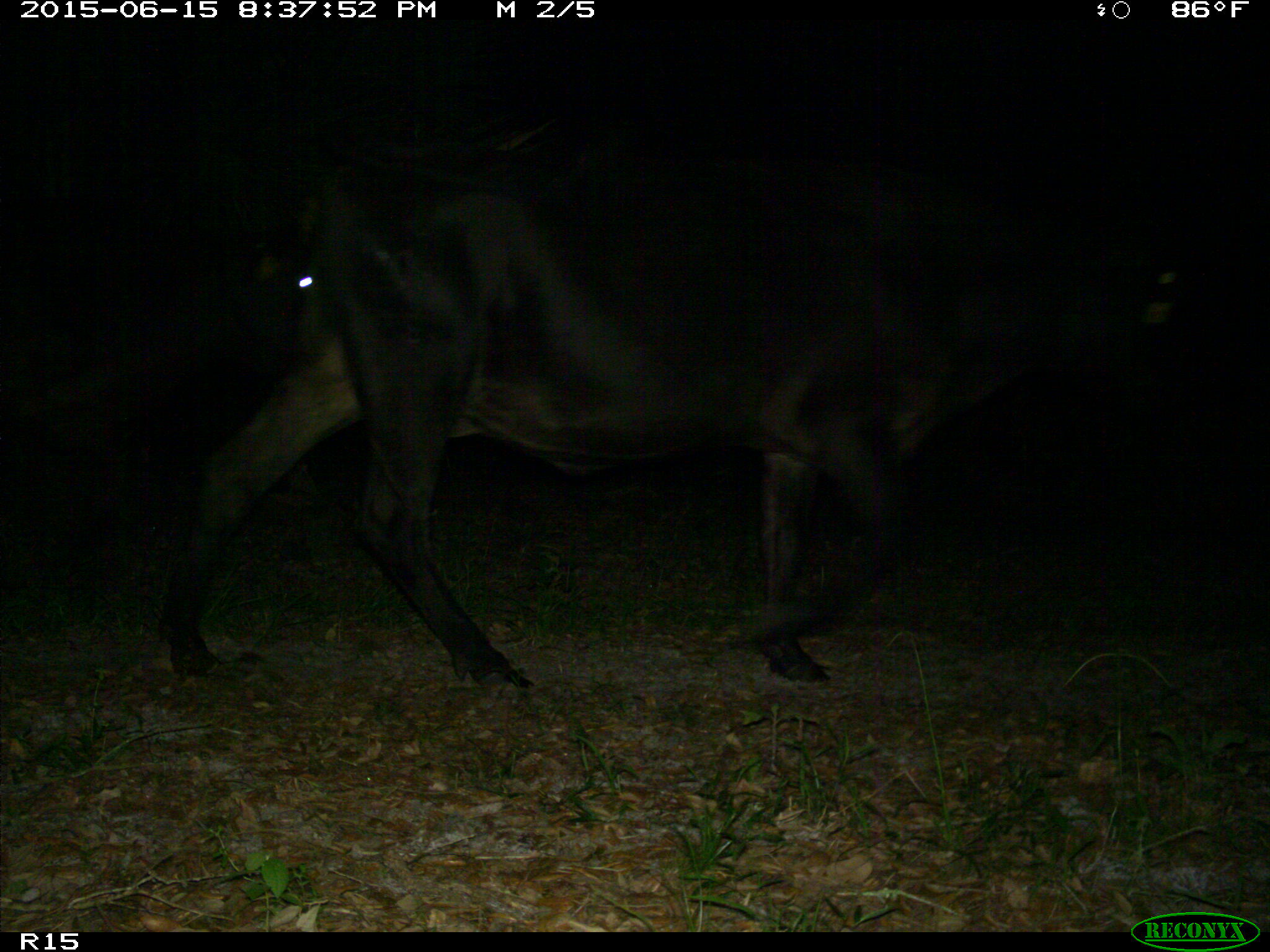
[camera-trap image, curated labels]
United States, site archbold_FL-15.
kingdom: Animalia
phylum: Chordata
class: Mammalia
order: Artiodactyla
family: Bovidae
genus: Bos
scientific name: Bos taurus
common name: domestic cow